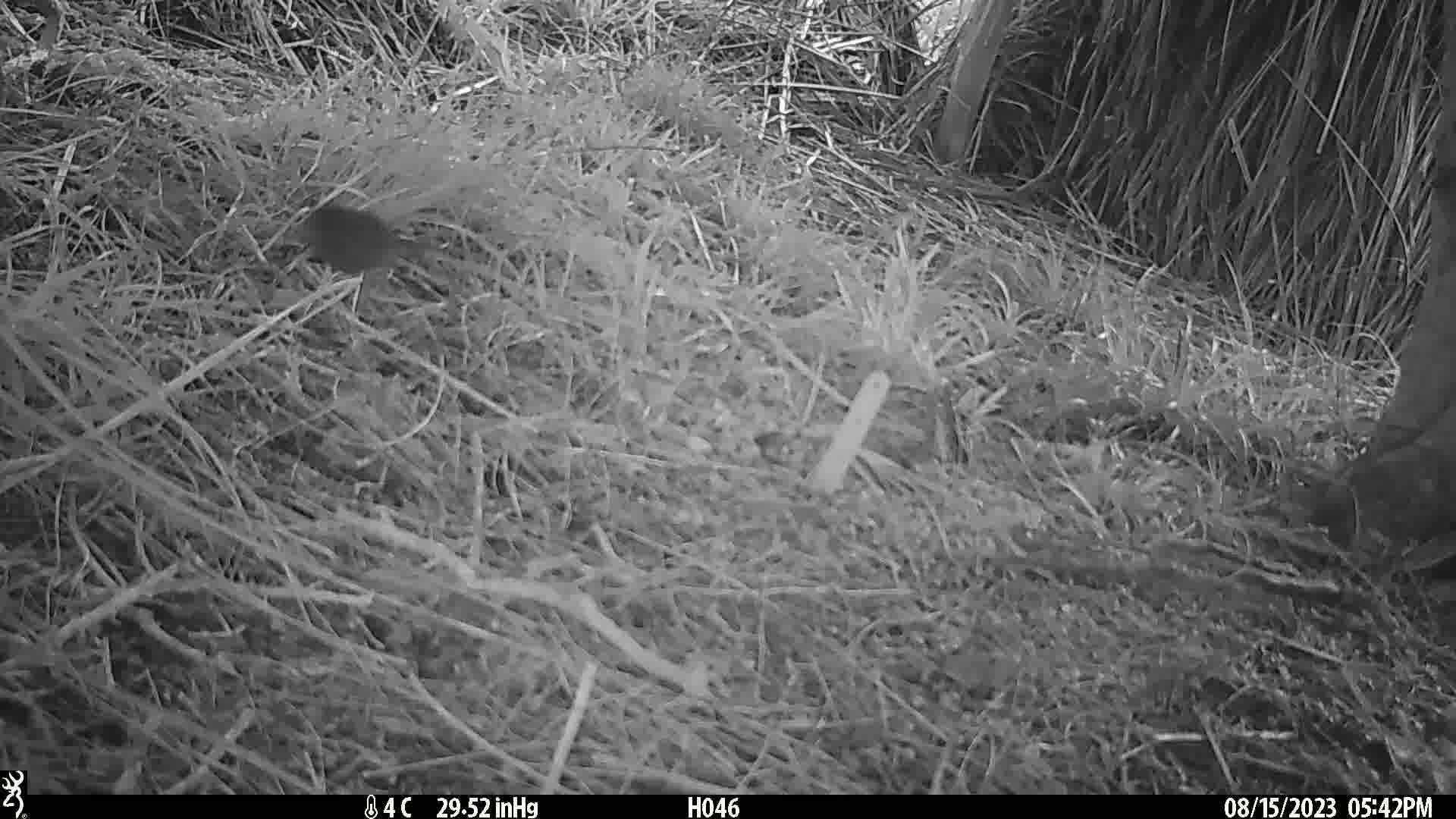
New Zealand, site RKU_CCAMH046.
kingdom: Animalia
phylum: Chordata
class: Aves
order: Passeriformes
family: Prunellidae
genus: Prunella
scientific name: Prunella modularis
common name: dunnock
Dunnock (Prunella modularis).